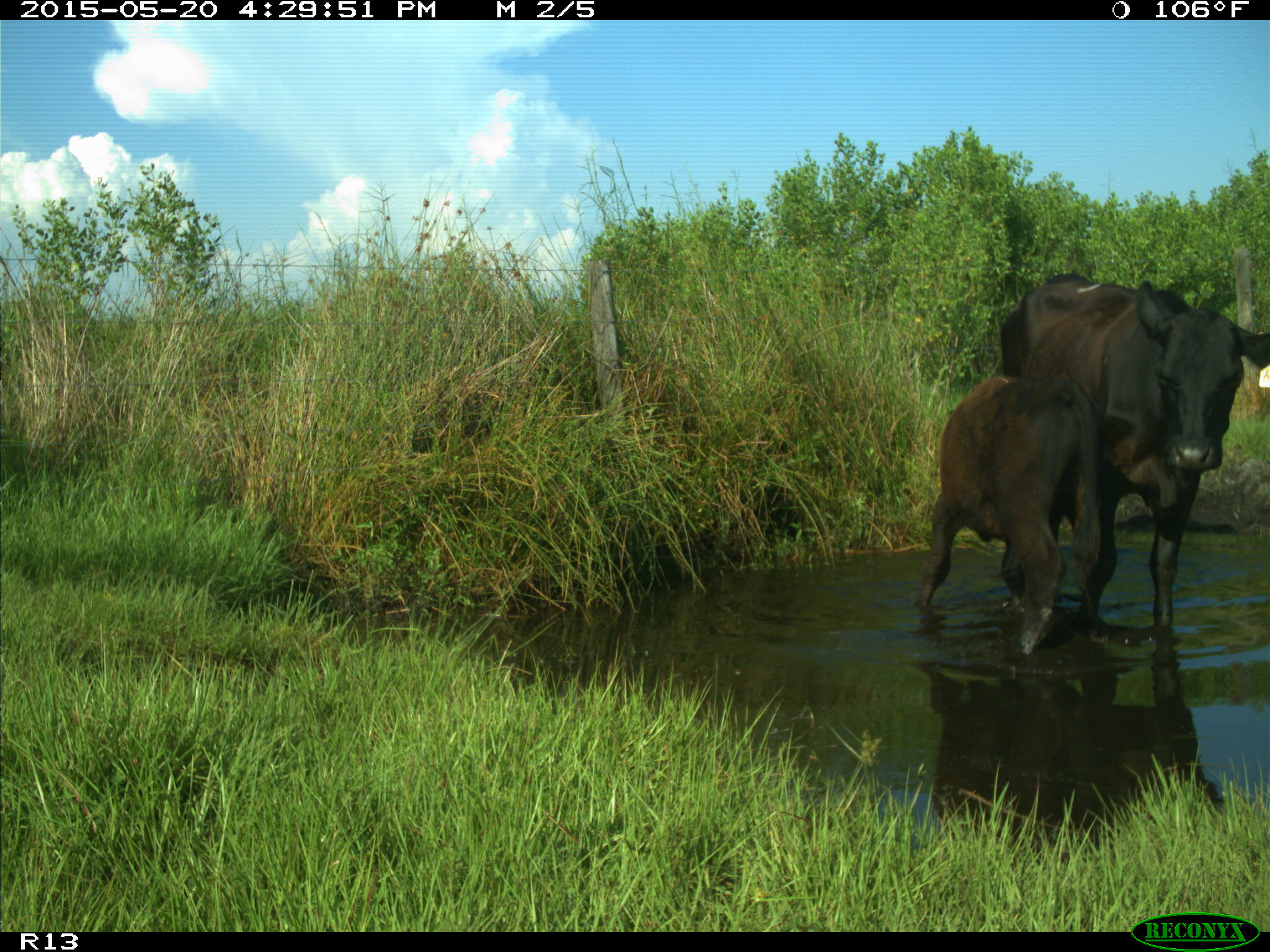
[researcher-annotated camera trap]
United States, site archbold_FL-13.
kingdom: Animalia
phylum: Chordata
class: Mammalia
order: Artiodactyla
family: Bovidae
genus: Bos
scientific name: Bos taurus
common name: domestic cow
Bos taurus (domestic cow).